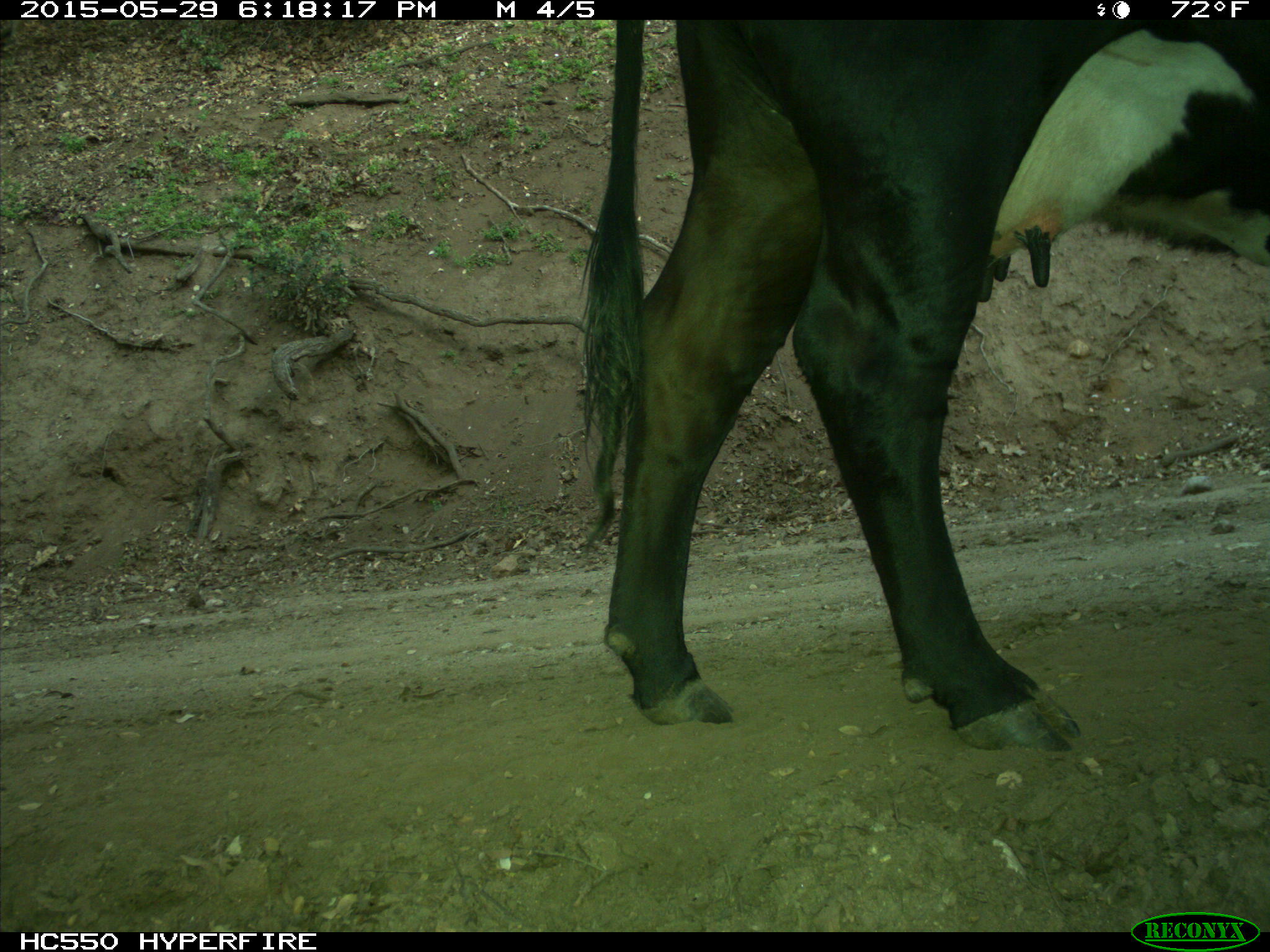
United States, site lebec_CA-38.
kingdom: Animalia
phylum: Chordata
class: Mammalia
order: Artiodactyla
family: Bovidae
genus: Bos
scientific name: Bos taurus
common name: domestic cow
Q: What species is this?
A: Bos taurus (domestic cow).